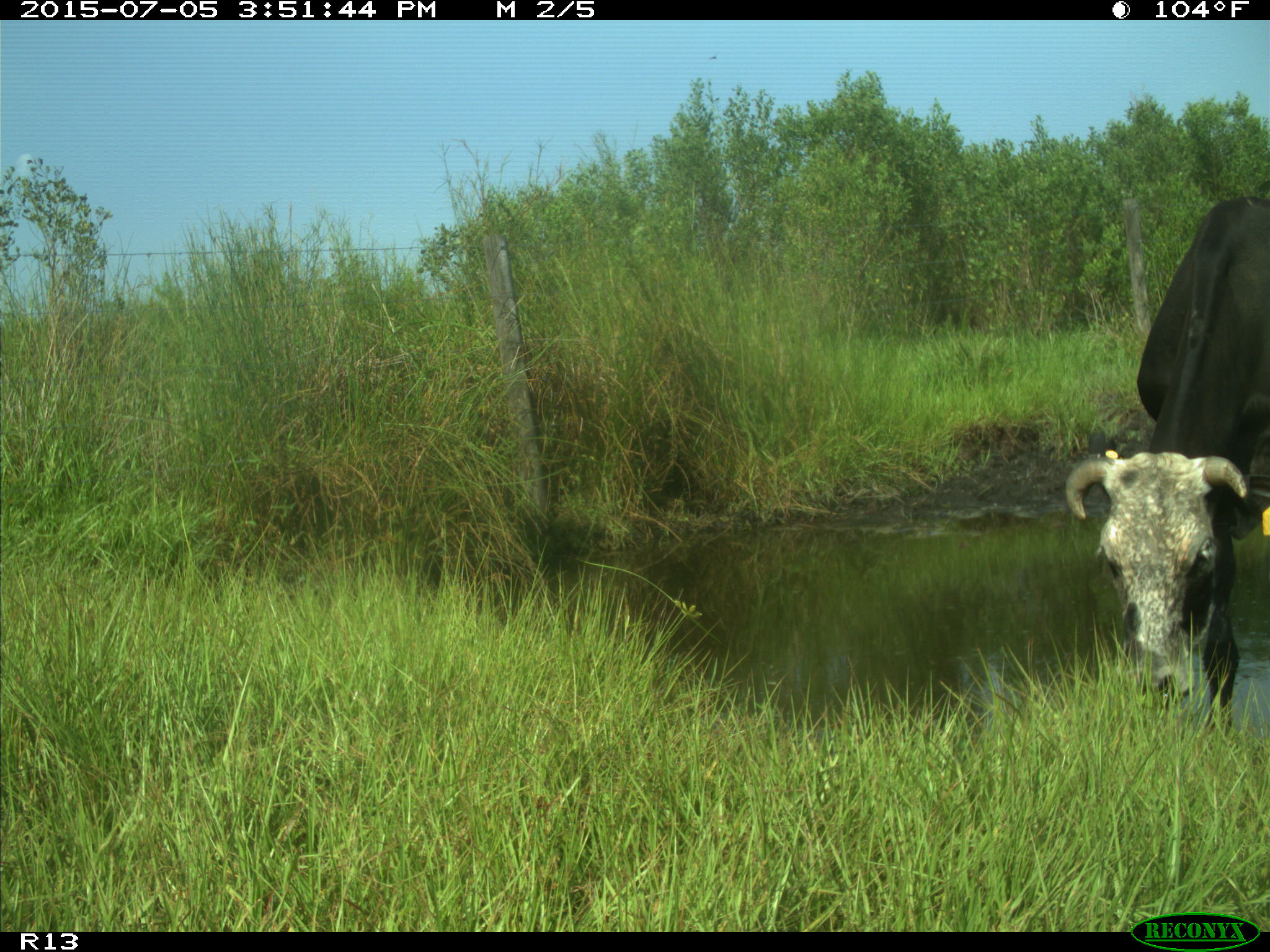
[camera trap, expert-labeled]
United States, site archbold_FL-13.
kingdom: Animalia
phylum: Chordata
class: Mammalia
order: Artiodactyla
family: Bovidae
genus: Bos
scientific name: Bos taurus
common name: domestic cow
Bos taurus (domestic cow).